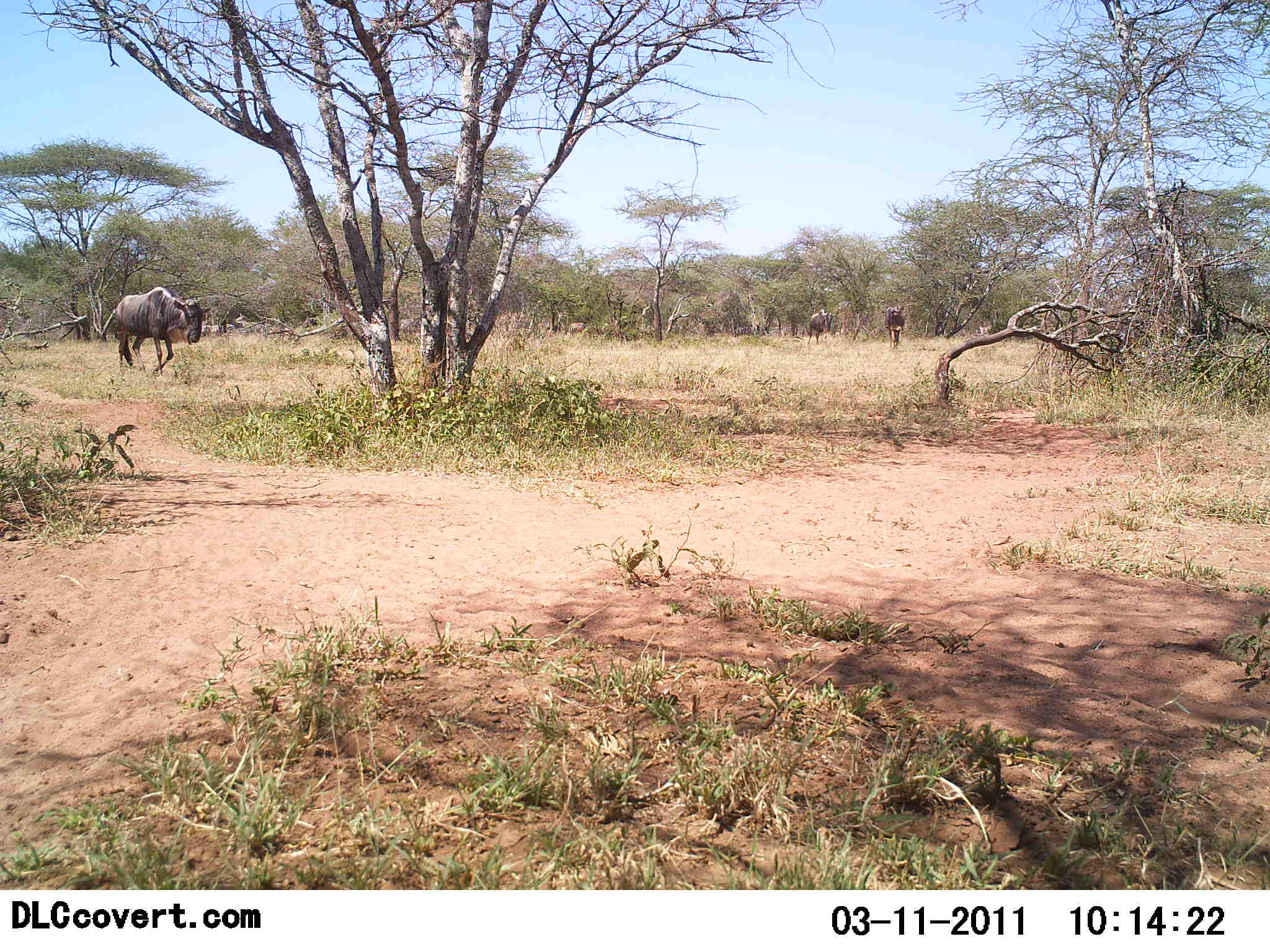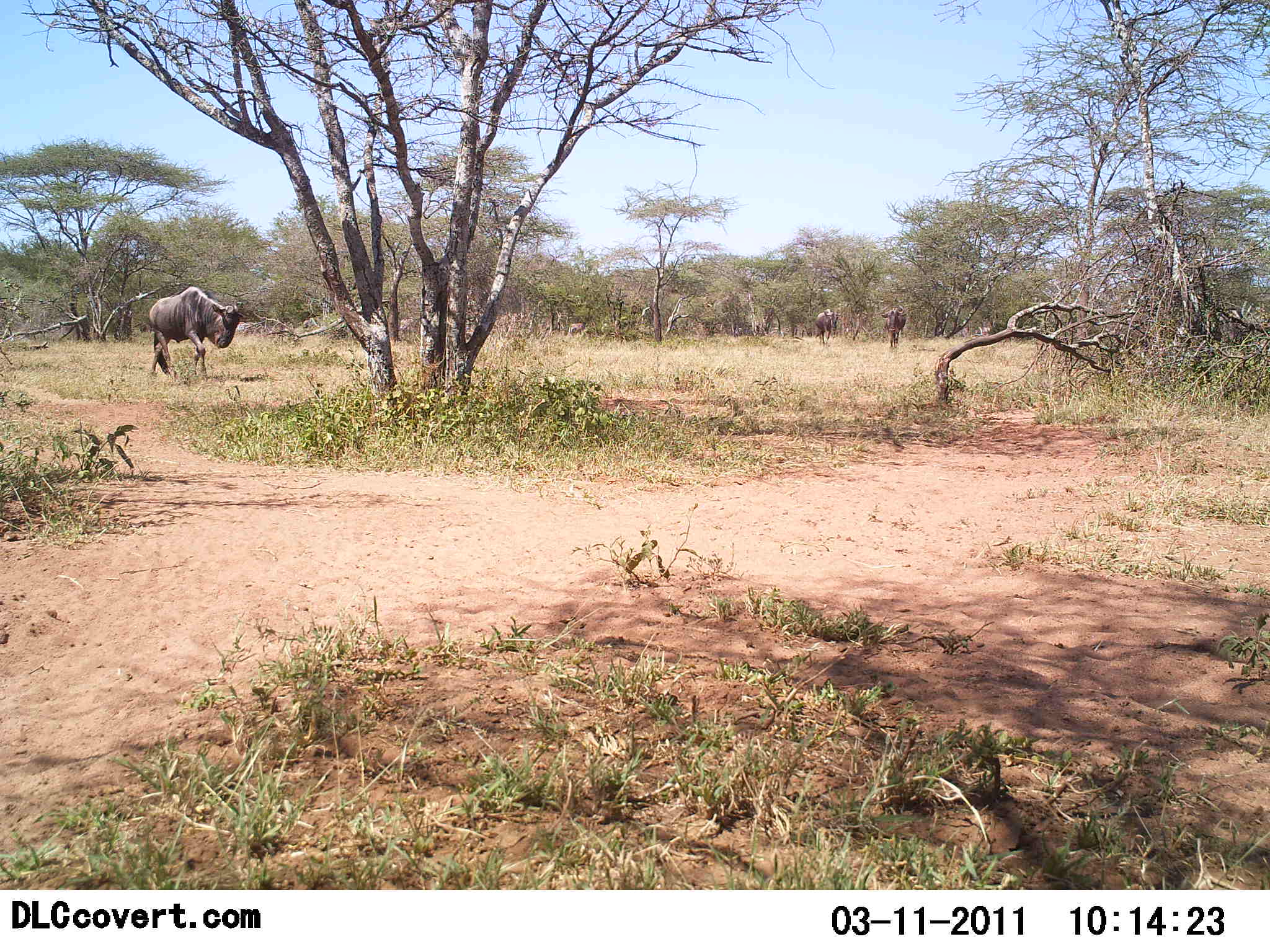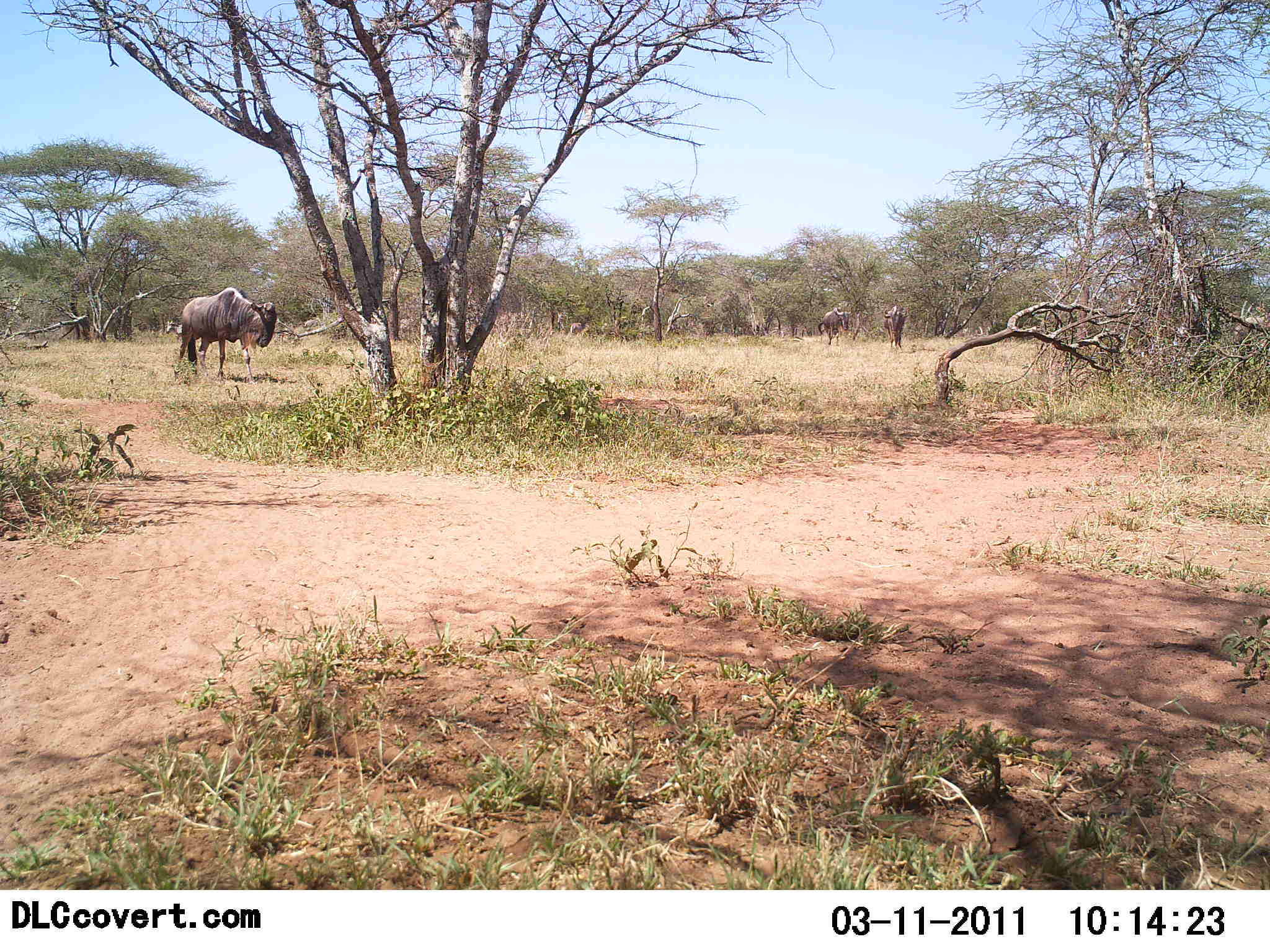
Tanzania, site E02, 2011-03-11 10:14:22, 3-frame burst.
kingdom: Animalia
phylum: Chordata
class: Mammalia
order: Artiodactyla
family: Bovidae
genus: Connochaetes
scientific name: Connochaetes taurinus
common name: blue wildebeest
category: wildebeest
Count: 3.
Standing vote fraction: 0%.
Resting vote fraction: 0%.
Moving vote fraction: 100%.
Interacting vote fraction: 0%.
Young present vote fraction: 0%.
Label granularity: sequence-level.